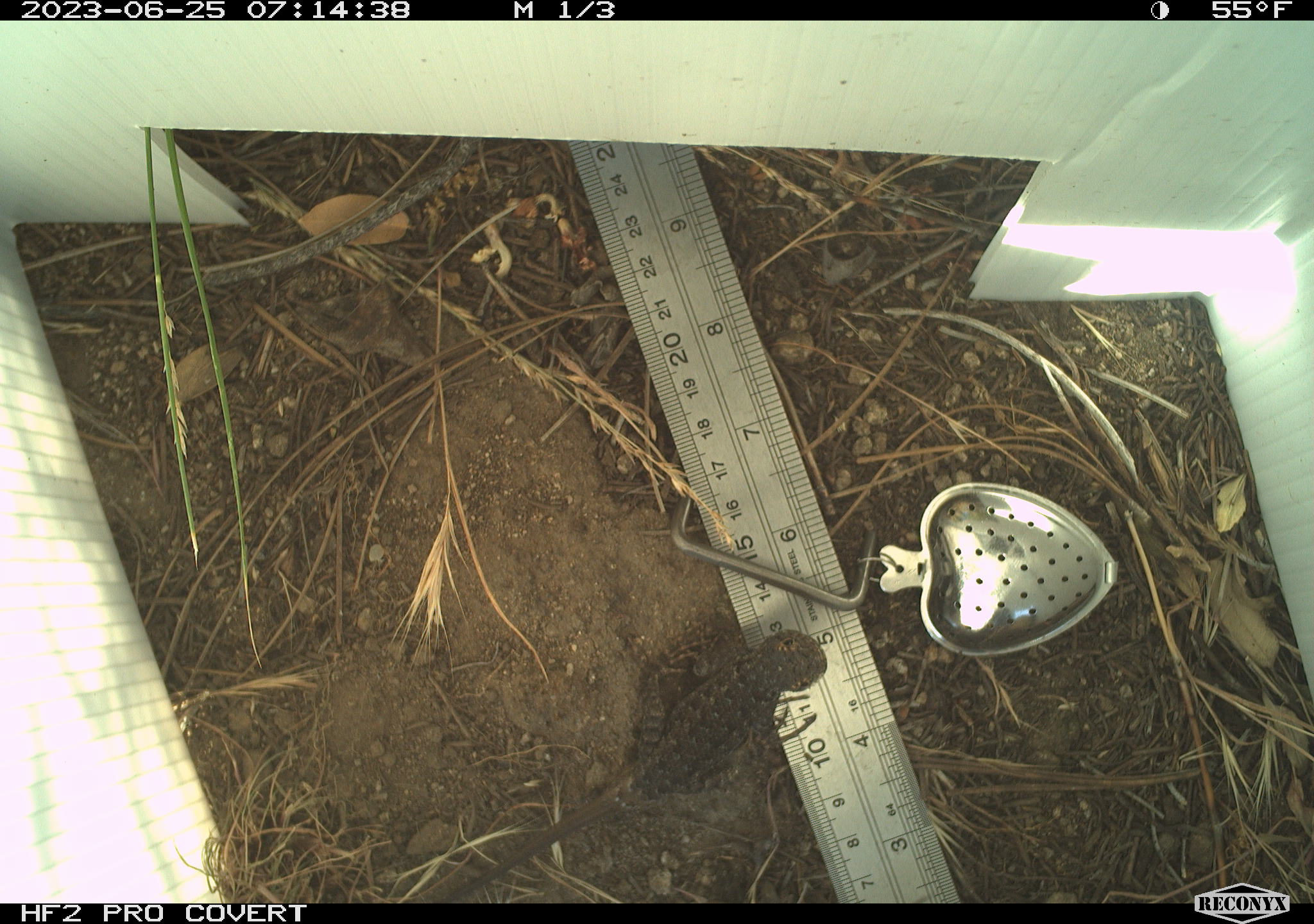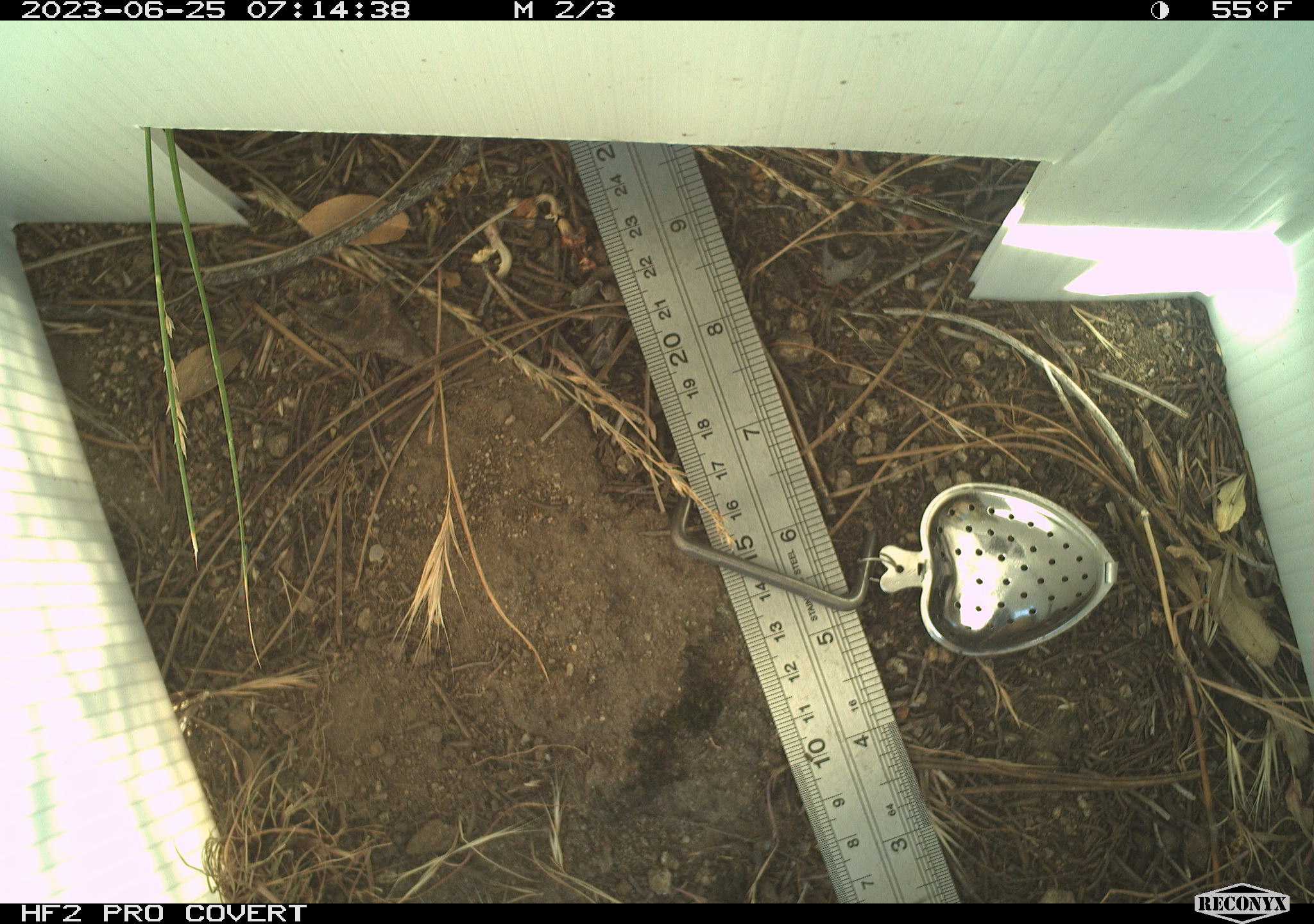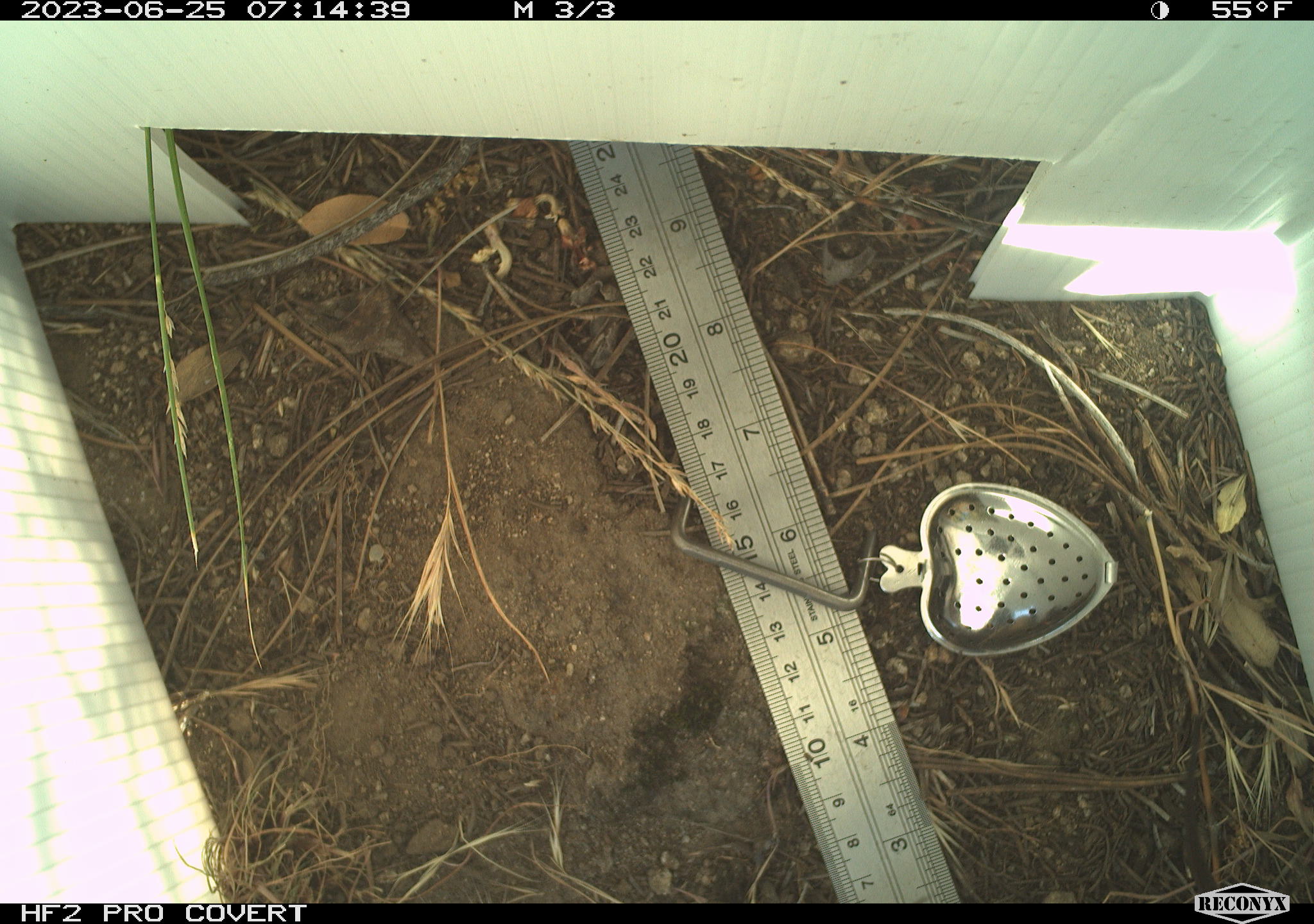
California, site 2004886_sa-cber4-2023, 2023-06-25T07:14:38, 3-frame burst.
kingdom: Animalia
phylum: Chordata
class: Reptilia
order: Squamata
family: Phrynosomatidae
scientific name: Phrynosomatidae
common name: phrynosomatid lizards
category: phrynosomatidae family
Phrynosomatidae family (phrynosomatid lizards) (Phrynosomatidae).